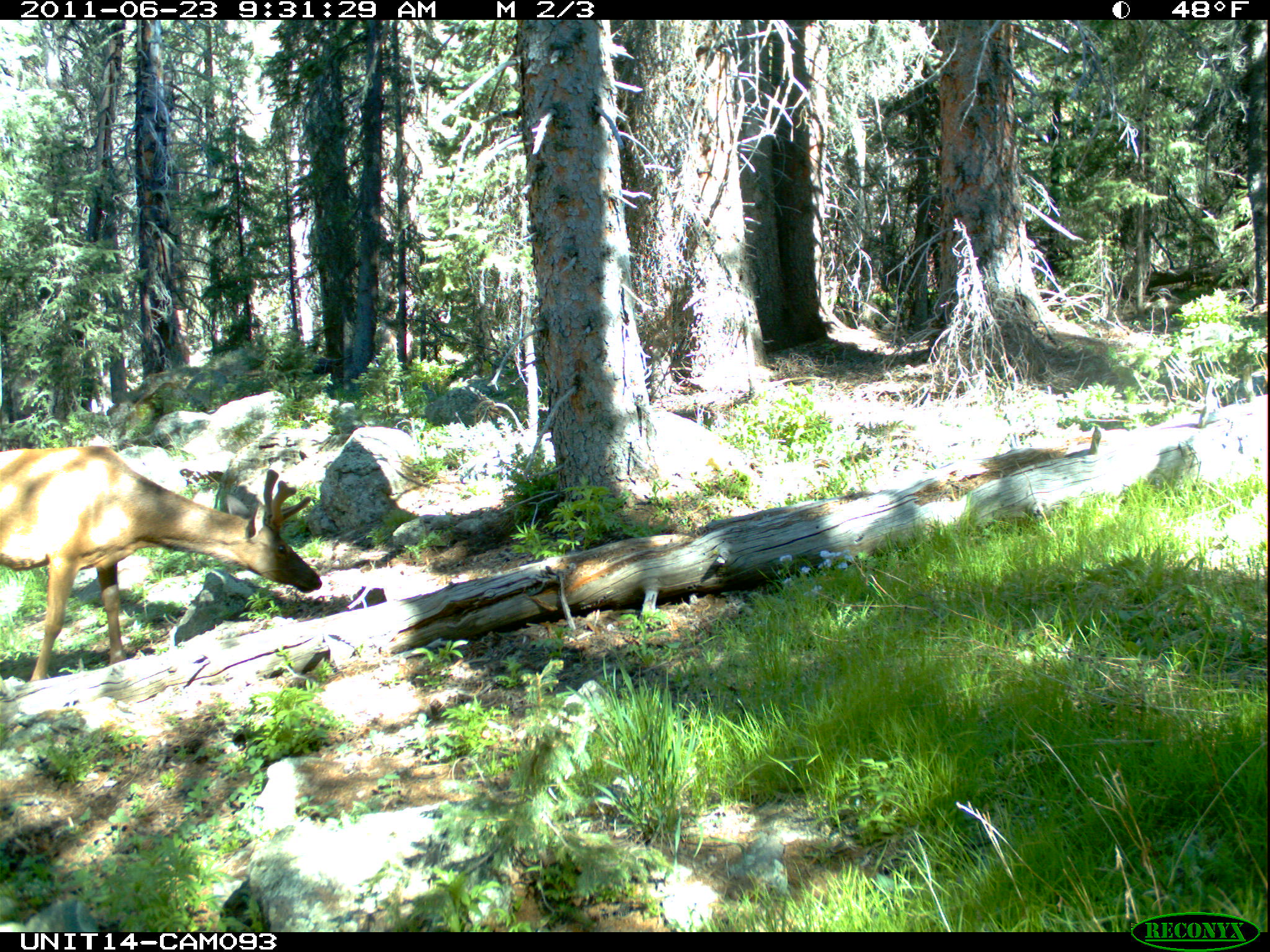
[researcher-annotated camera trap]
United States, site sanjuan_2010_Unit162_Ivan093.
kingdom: Animalia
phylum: Chordata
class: Mammalia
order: Artiodactyla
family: Cervidae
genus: Cervus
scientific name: Cervus elaphus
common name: red deer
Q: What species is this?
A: Cervus elaphus (red deer).